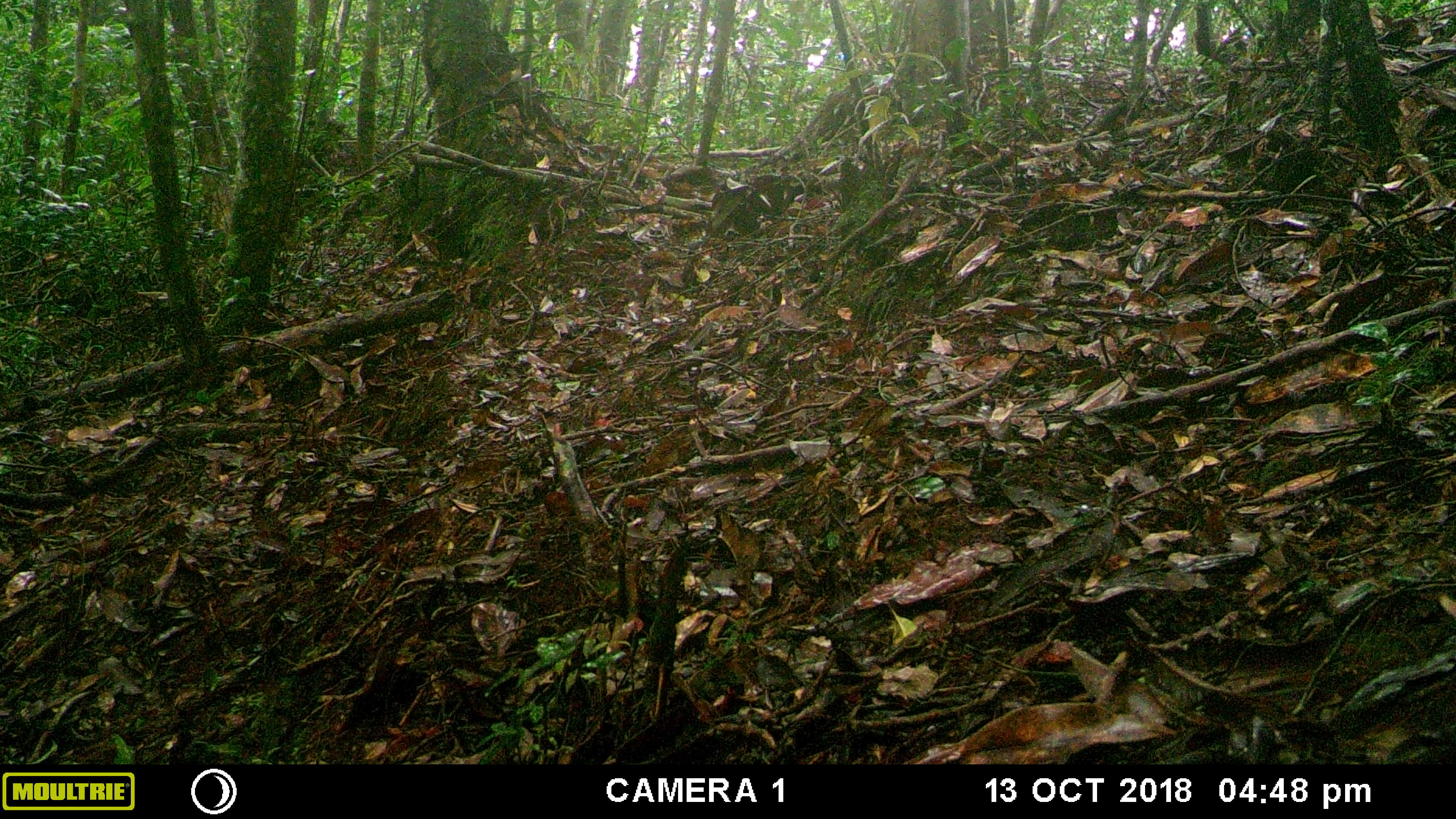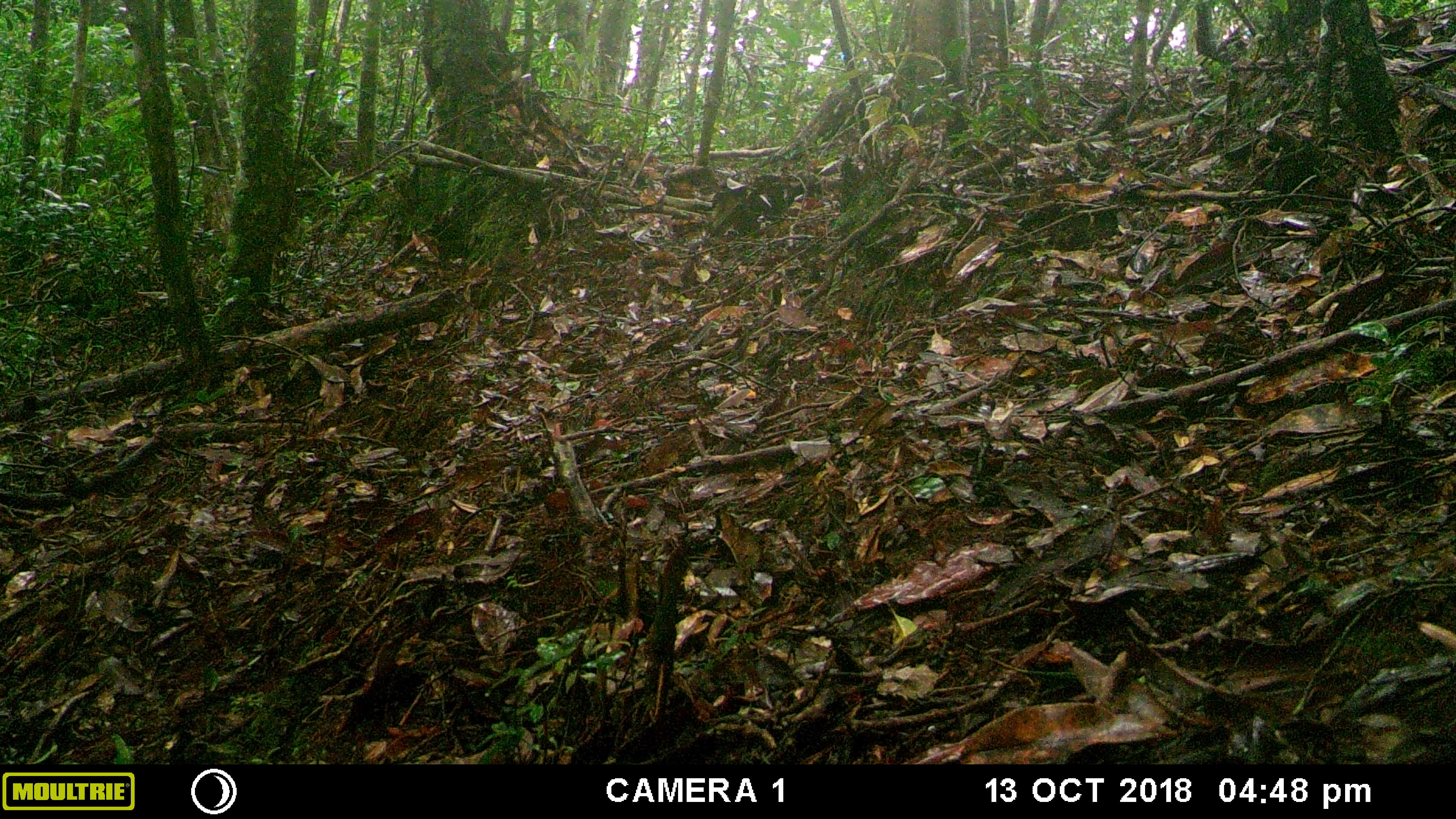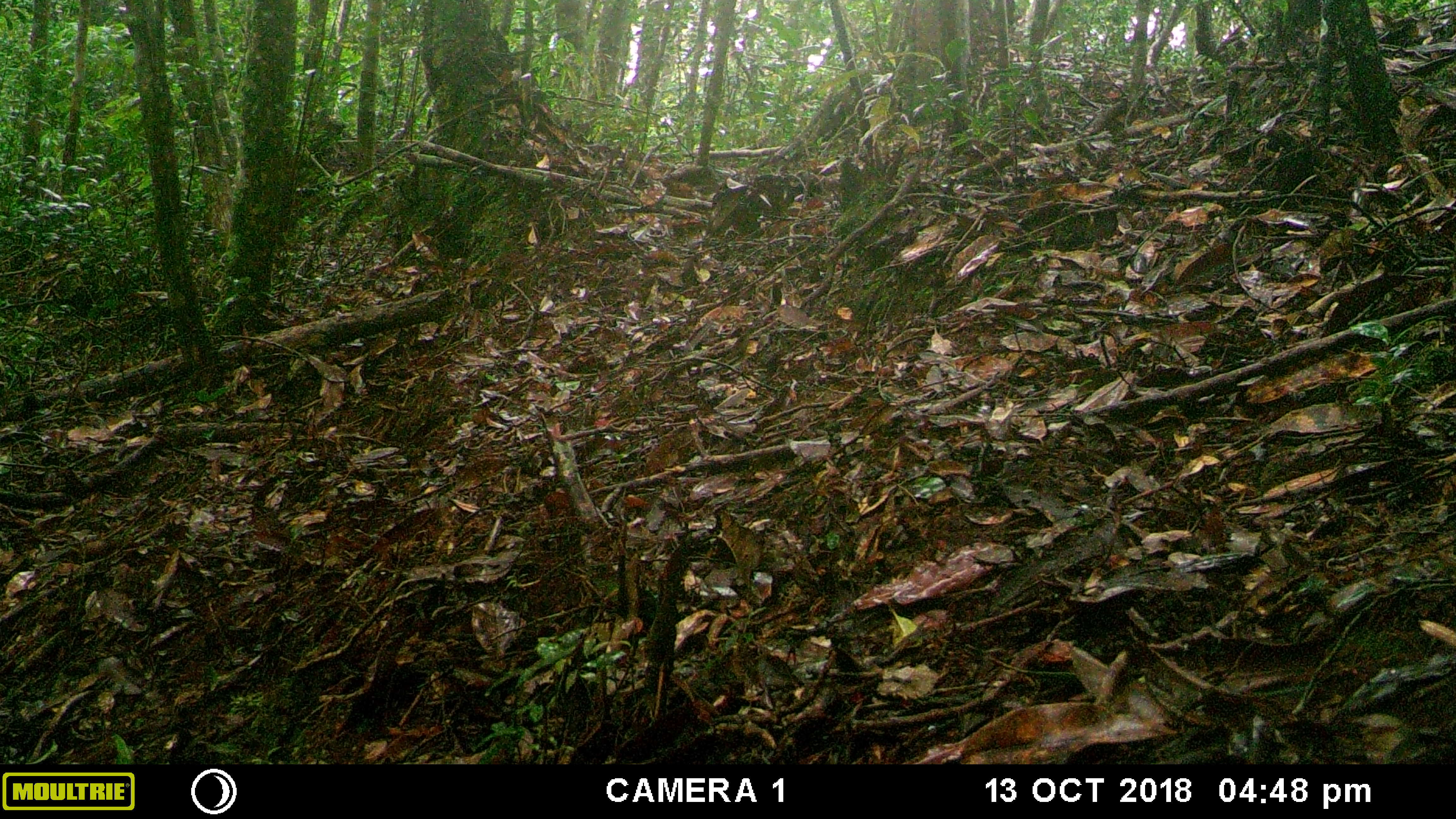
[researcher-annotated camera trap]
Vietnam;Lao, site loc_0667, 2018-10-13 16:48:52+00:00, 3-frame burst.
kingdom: Animalia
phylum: Chordata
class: Aves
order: Galliformes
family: Phasianidae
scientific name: Phasianidae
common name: partridge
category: unidentified partridge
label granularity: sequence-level